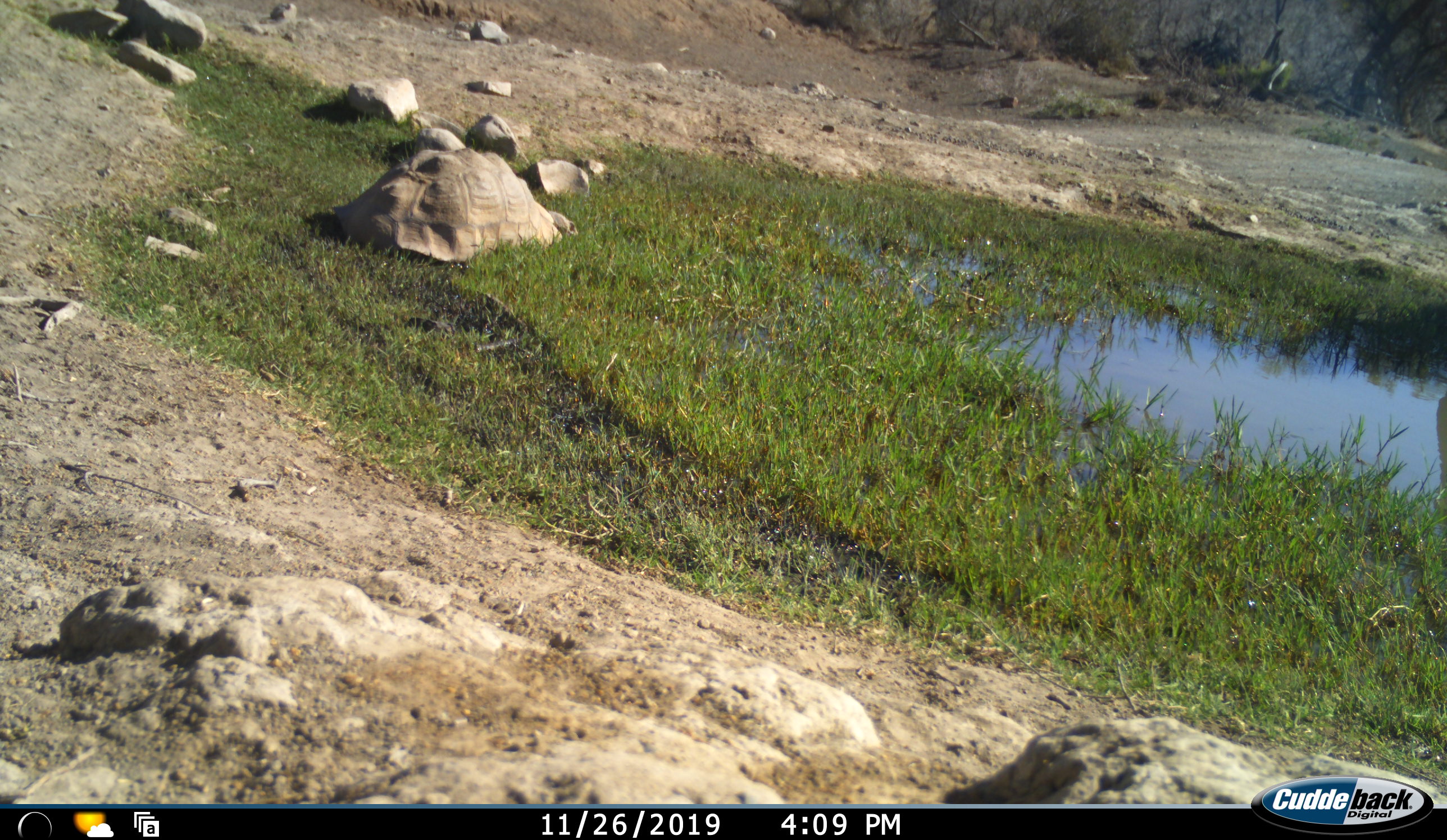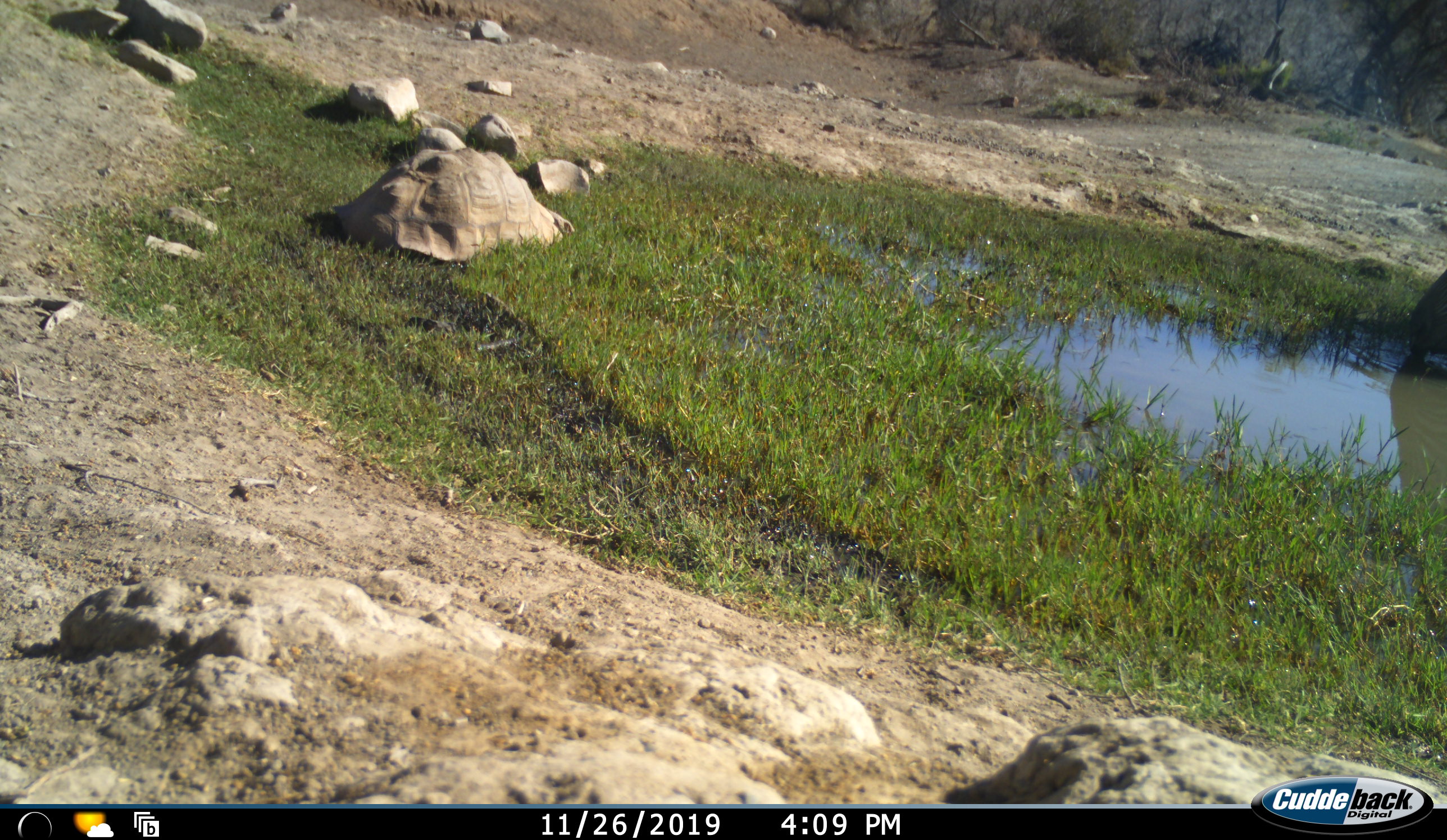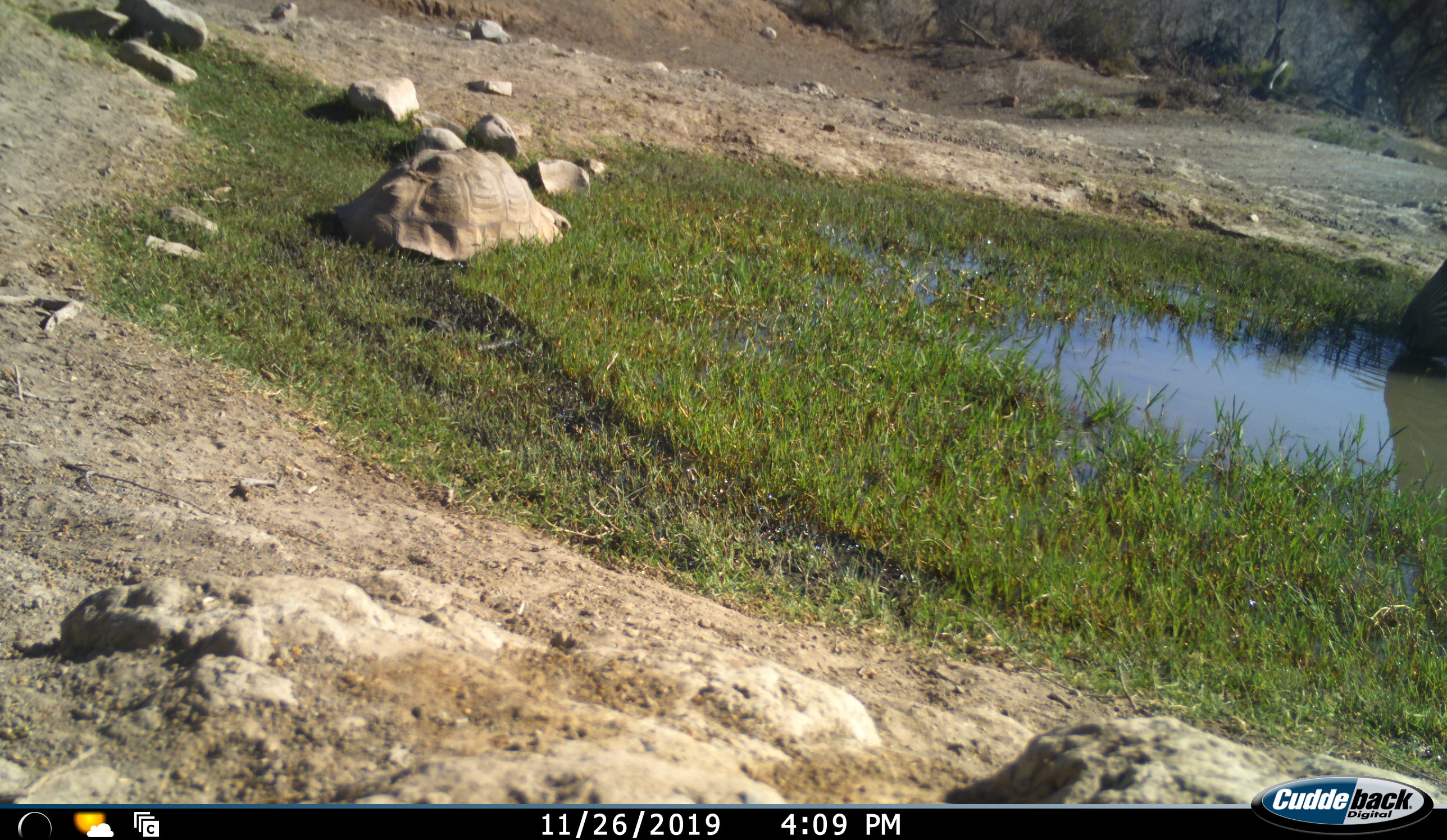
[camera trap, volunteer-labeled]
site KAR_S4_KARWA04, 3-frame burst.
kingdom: Animalia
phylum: Chordata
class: Reptilia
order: Testudines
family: Testudinidae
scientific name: Testudinidae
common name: tortoise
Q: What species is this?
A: Tortoise (Testudinidae).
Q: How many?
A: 1.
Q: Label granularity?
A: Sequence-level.